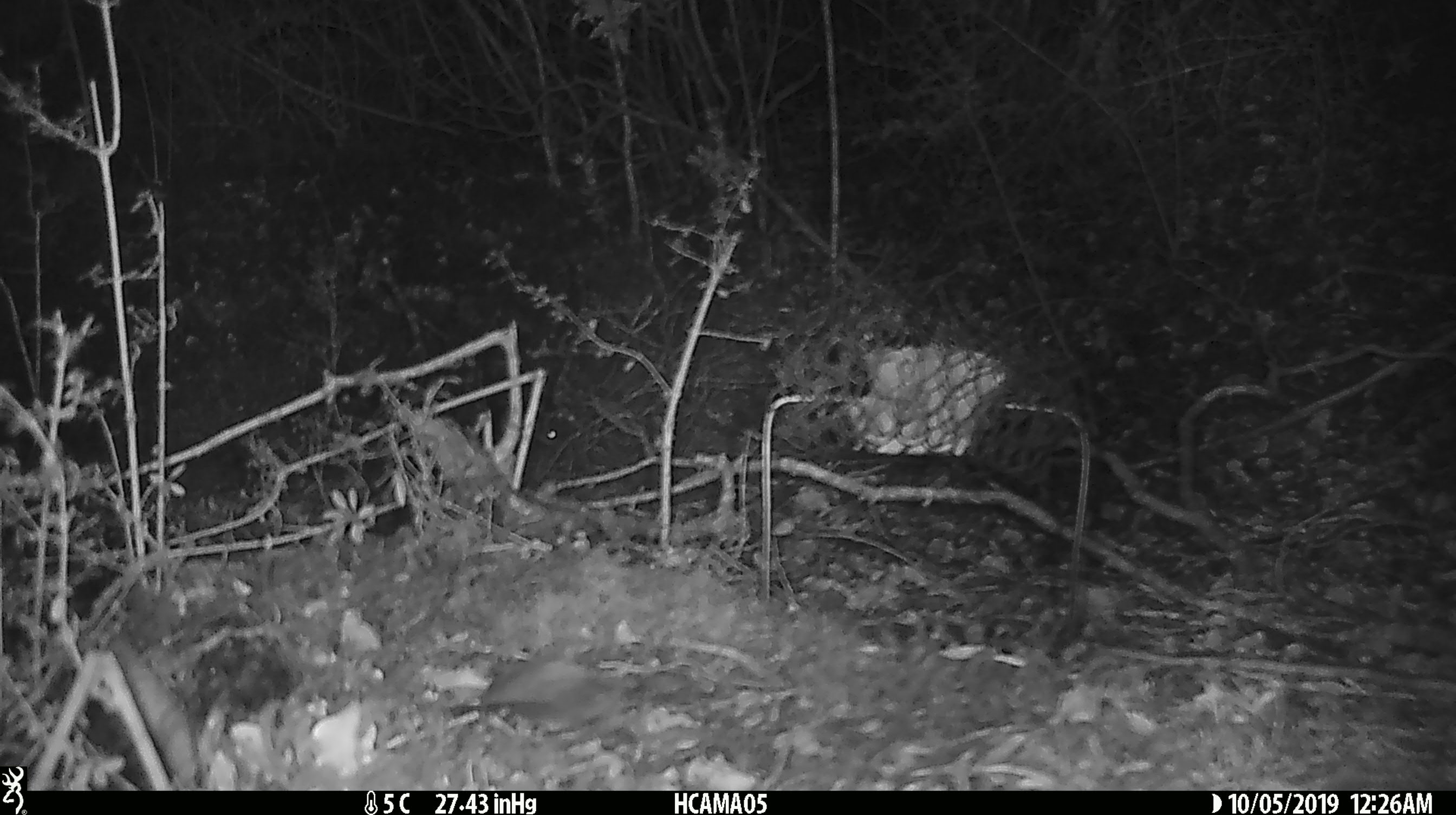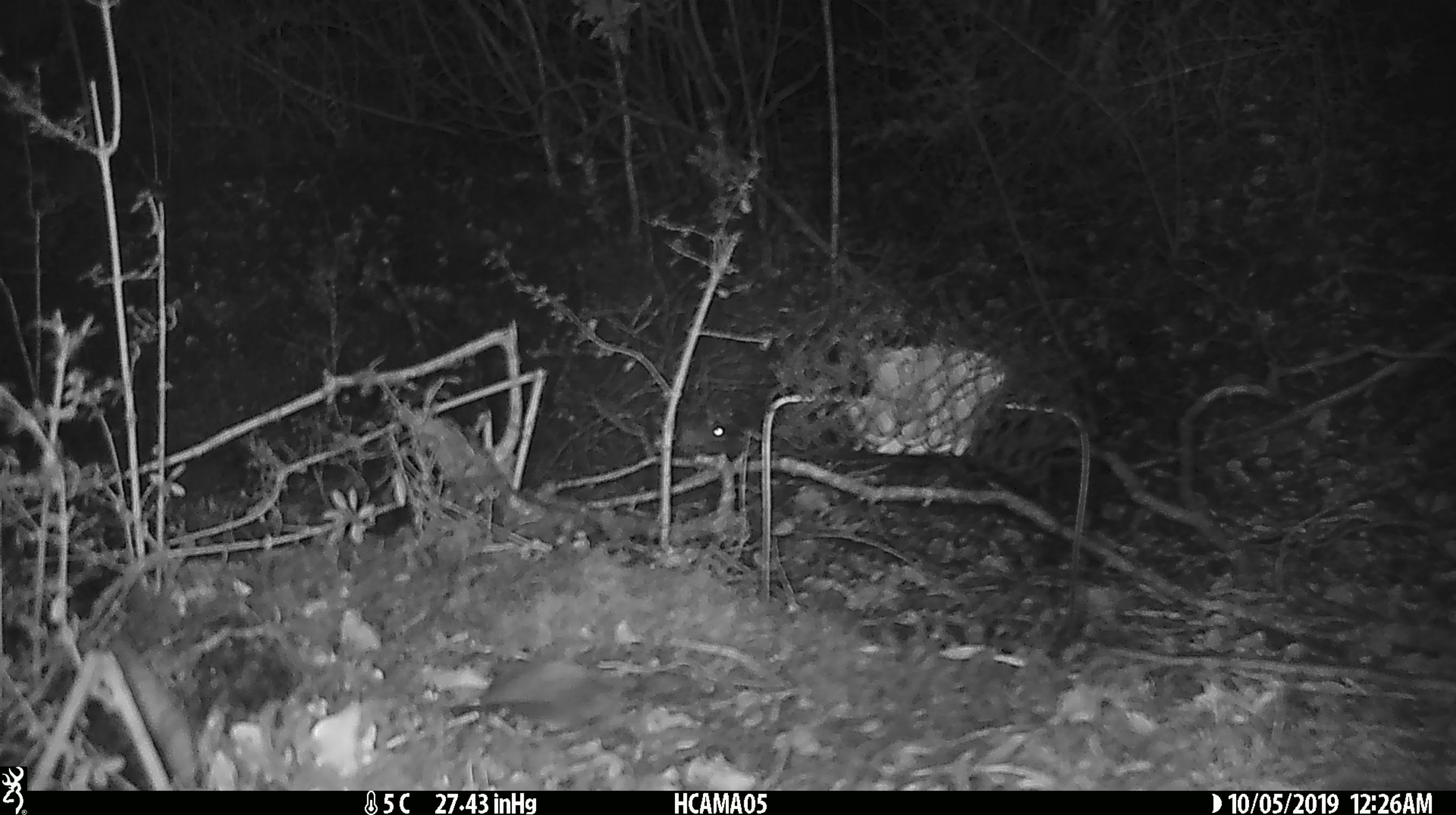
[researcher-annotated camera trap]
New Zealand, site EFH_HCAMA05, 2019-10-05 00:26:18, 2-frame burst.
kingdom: Animalia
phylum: Chordata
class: Mammalia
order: Rodentia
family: Muridae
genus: Mus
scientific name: Mus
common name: mouse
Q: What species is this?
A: Mouse (Mus).